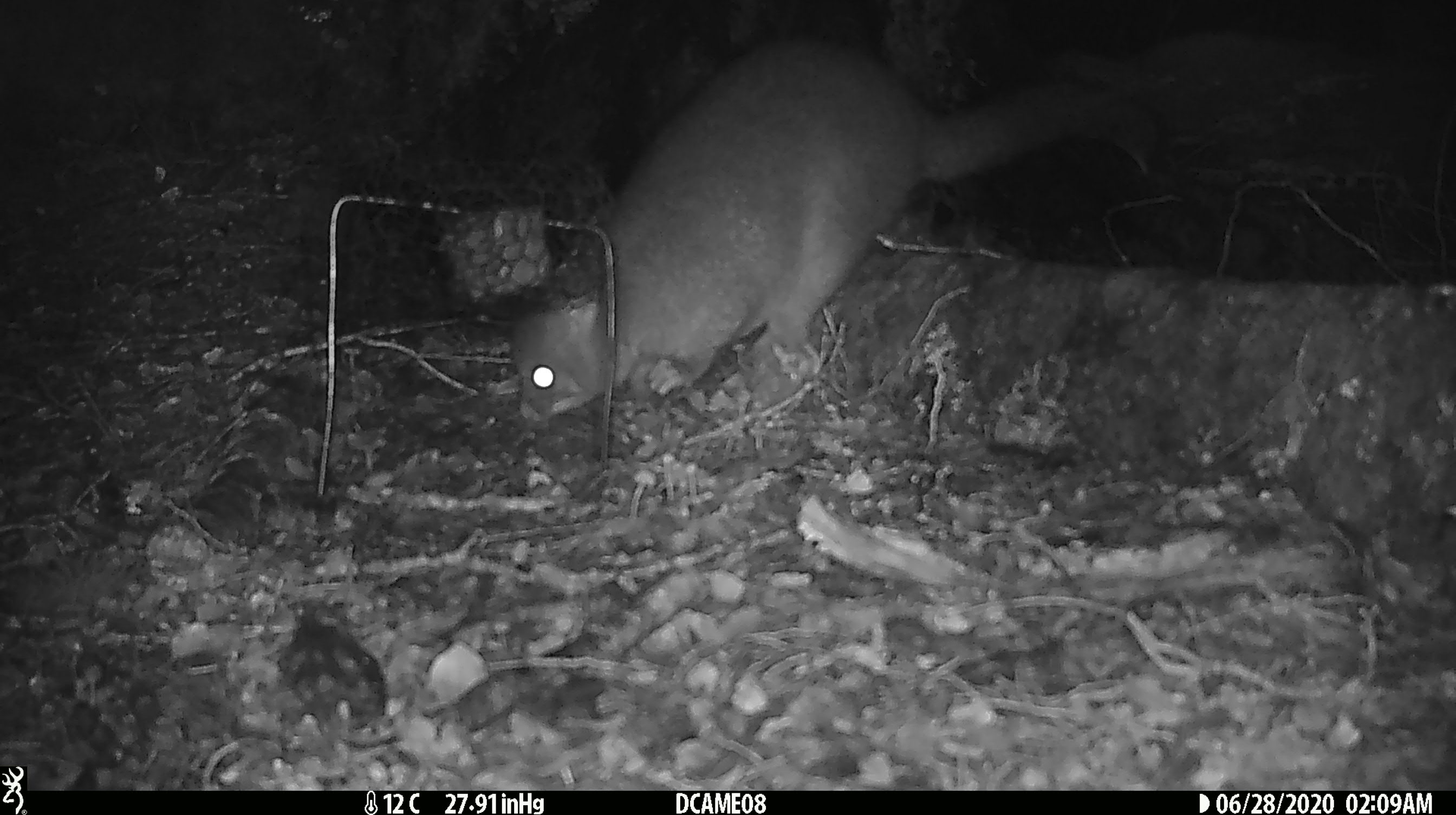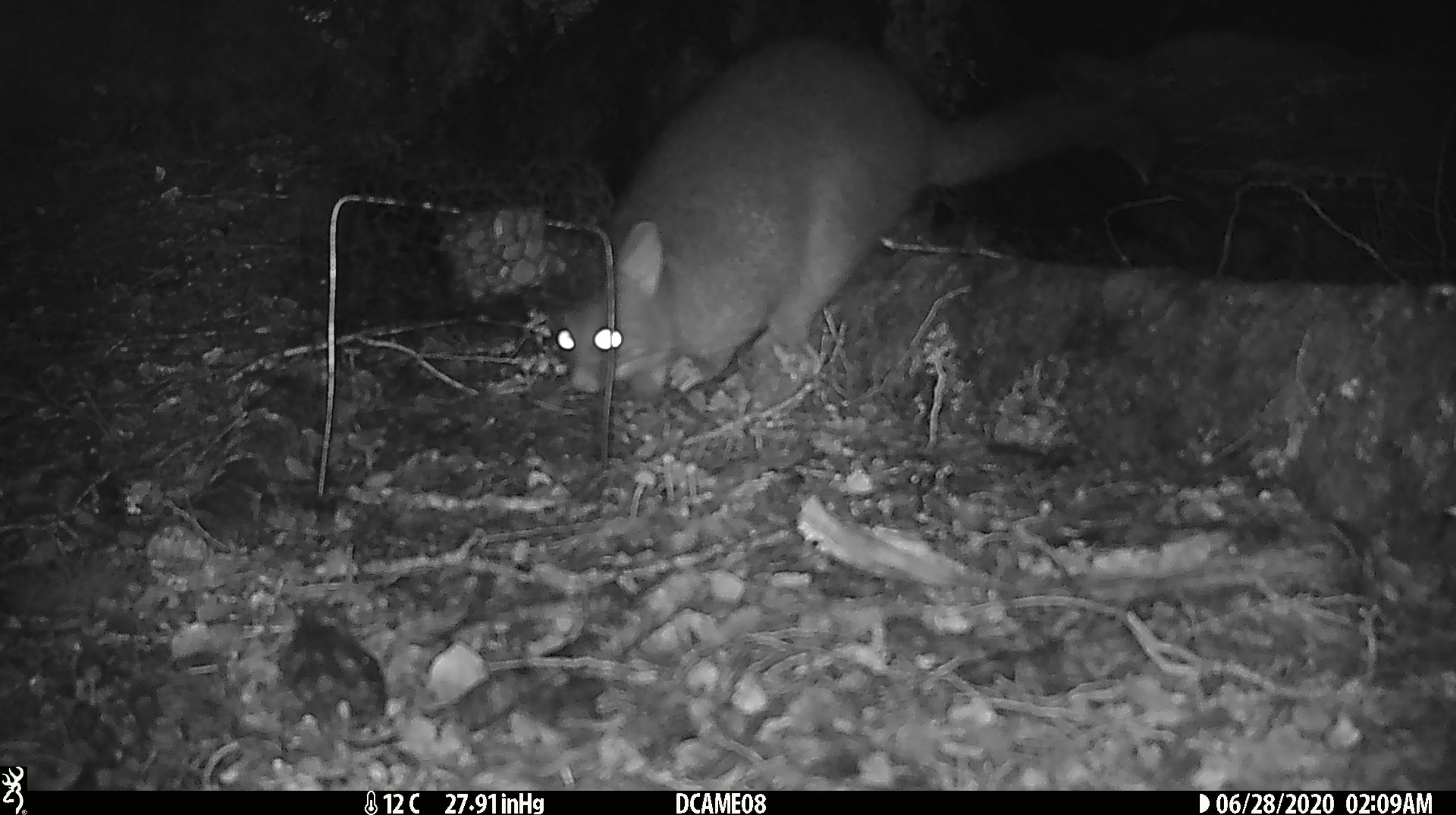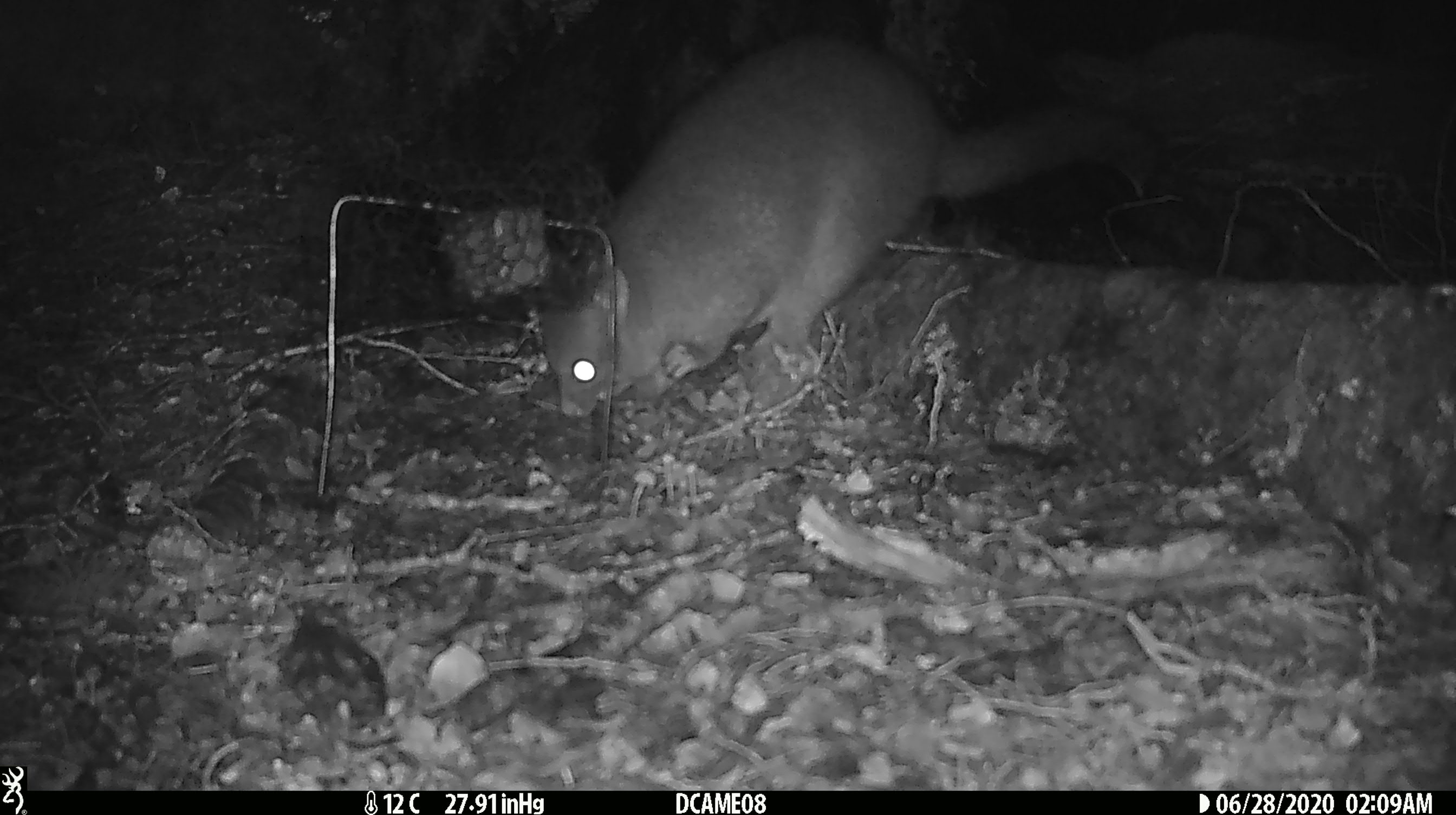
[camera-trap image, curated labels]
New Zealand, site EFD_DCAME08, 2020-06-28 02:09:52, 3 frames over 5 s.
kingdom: Animalia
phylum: Chordata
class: Mammalia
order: Diprotodontia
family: Phalangeridae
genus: Trichosurus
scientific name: Trichosurus vulpecula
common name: common brushtail possum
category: possum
Possum (common brushtail possum) (Trichosurus vulpecula).